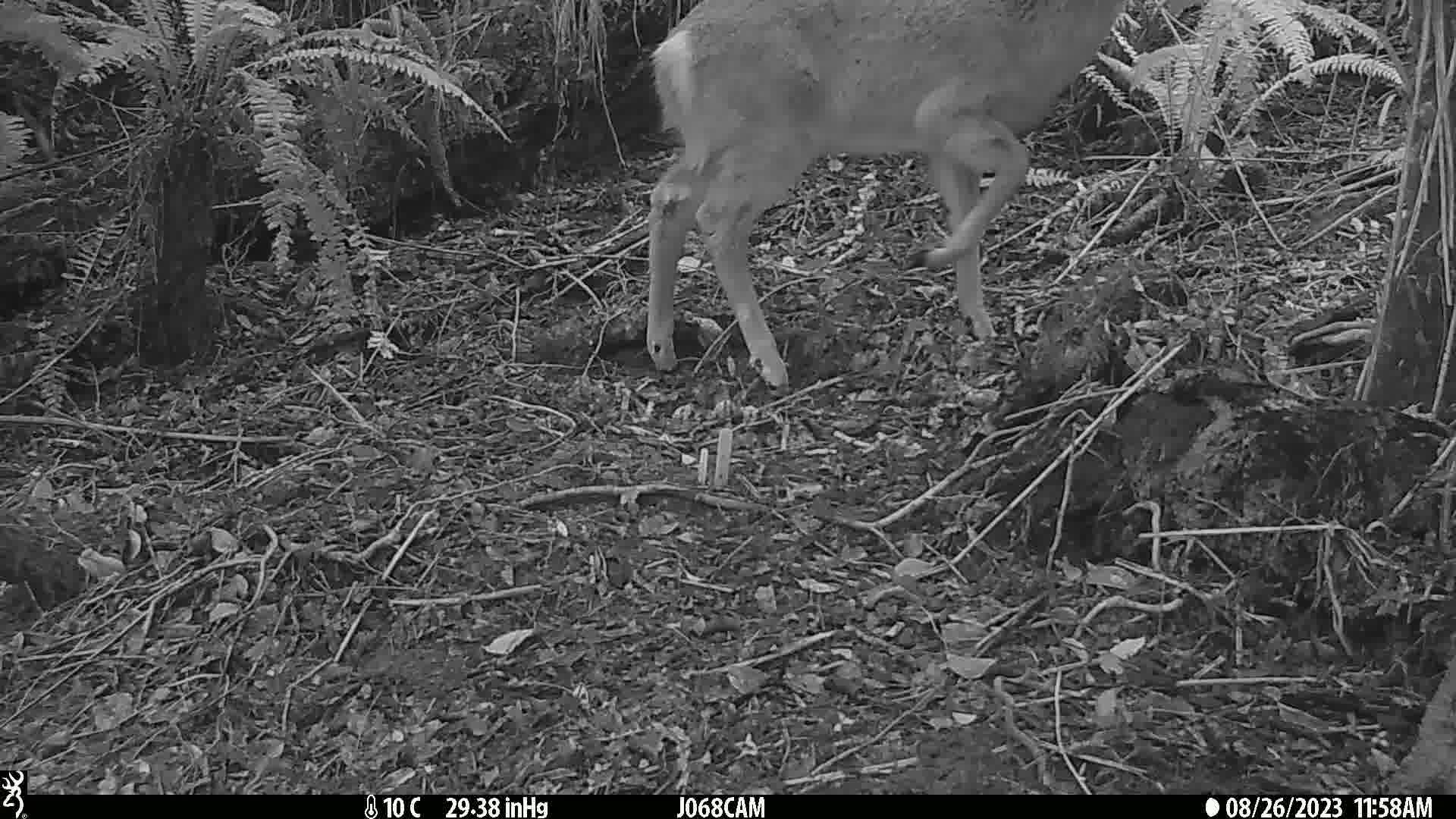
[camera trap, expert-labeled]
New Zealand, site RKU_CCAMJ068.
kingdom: Animalia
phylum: Chordata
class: Mammalia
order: Artiodactyla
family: Cervidae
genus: Odocoileus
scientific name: Odocoileus virginianus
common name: white-tailed deer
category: white tailed deer